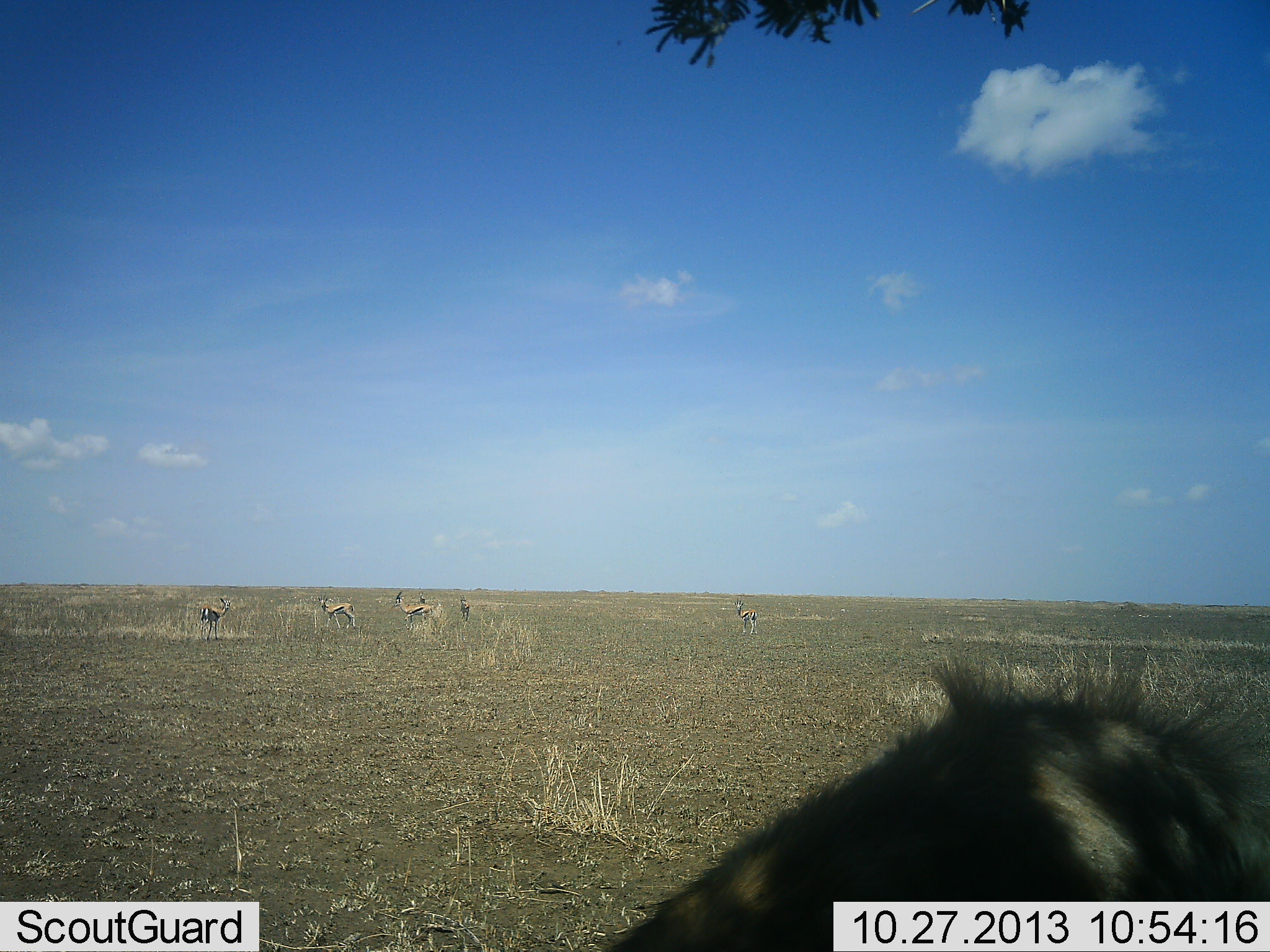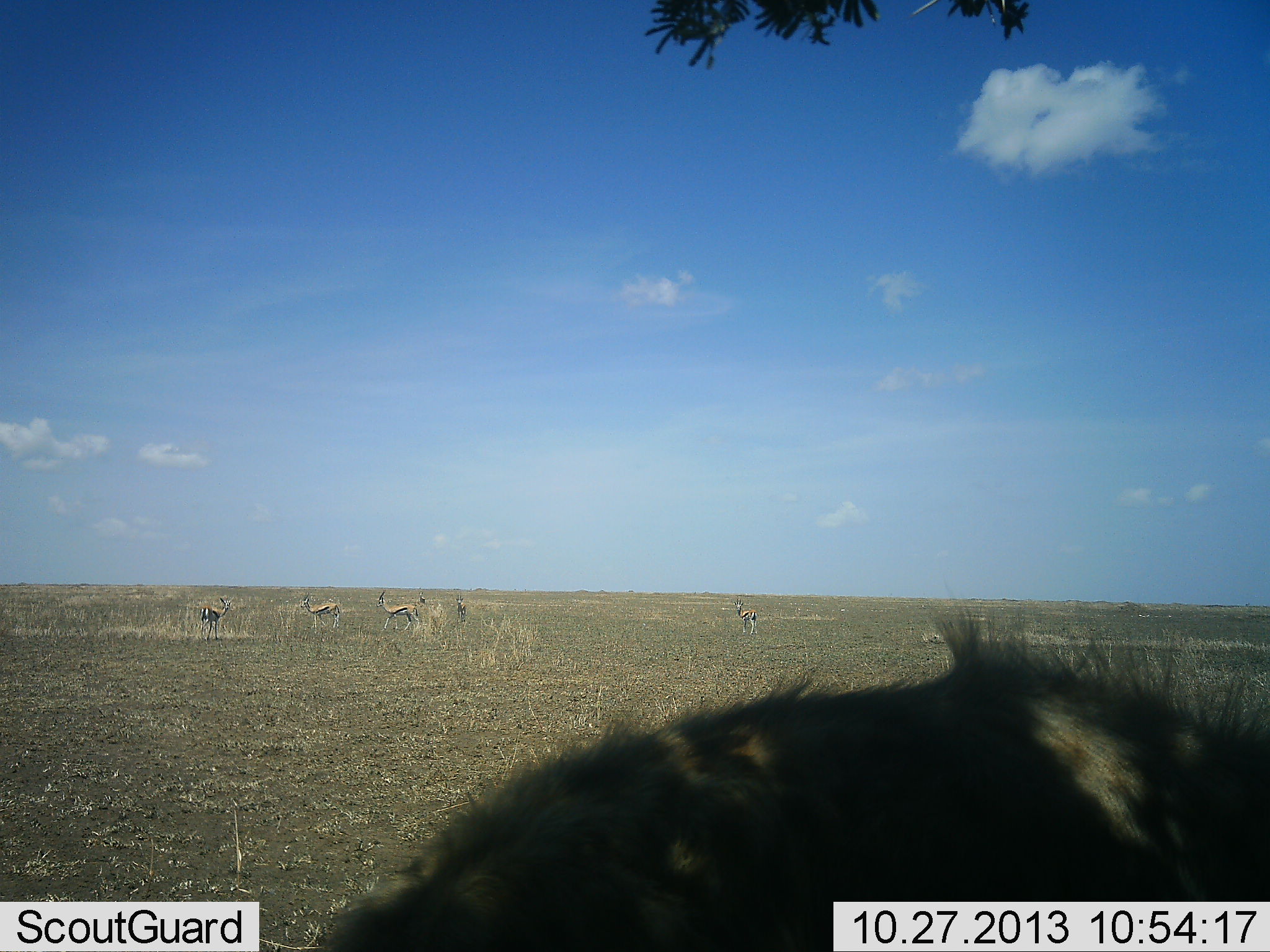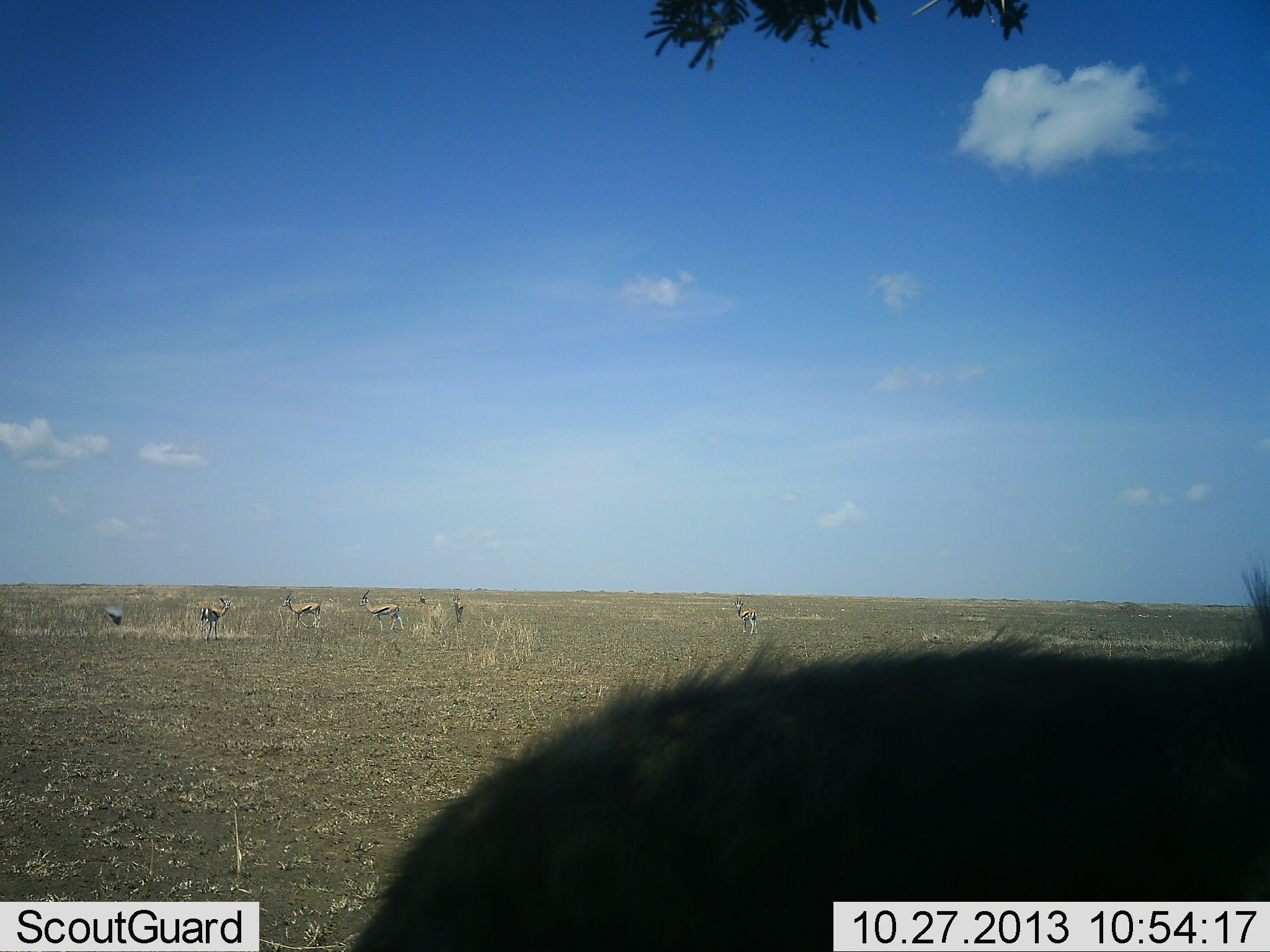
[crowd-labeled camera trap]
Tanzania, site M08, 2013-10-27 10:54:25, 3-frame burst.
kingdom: Animalia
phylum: Chordata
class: Mammalia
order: Artiodactyla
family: Bovidae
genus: Eudorcas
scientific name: Eudorcas thomsonii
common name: thomson's gazelle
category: gazellethomsons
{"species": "gazellethomsons (thomson's gazelle) (Eudorcas thomsonii)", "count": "6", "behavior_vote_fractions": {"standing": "90%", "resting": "0%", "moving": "45%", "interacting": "0%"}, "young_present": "0%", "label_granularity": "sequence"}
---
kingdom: Animalia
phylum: Chordata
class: Mammalia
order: Carnivora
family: Hyaenidae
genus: Crocuta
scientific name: Crocuta crocuta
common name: spotted hyena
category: hyenaspotted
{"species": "hyenaspotted (spotted hyena) (Crocuta crocuta)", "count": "1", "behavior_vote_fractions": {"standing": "79%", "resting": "7%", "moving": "14%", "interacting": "0%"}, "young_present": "0%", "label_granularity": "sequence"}